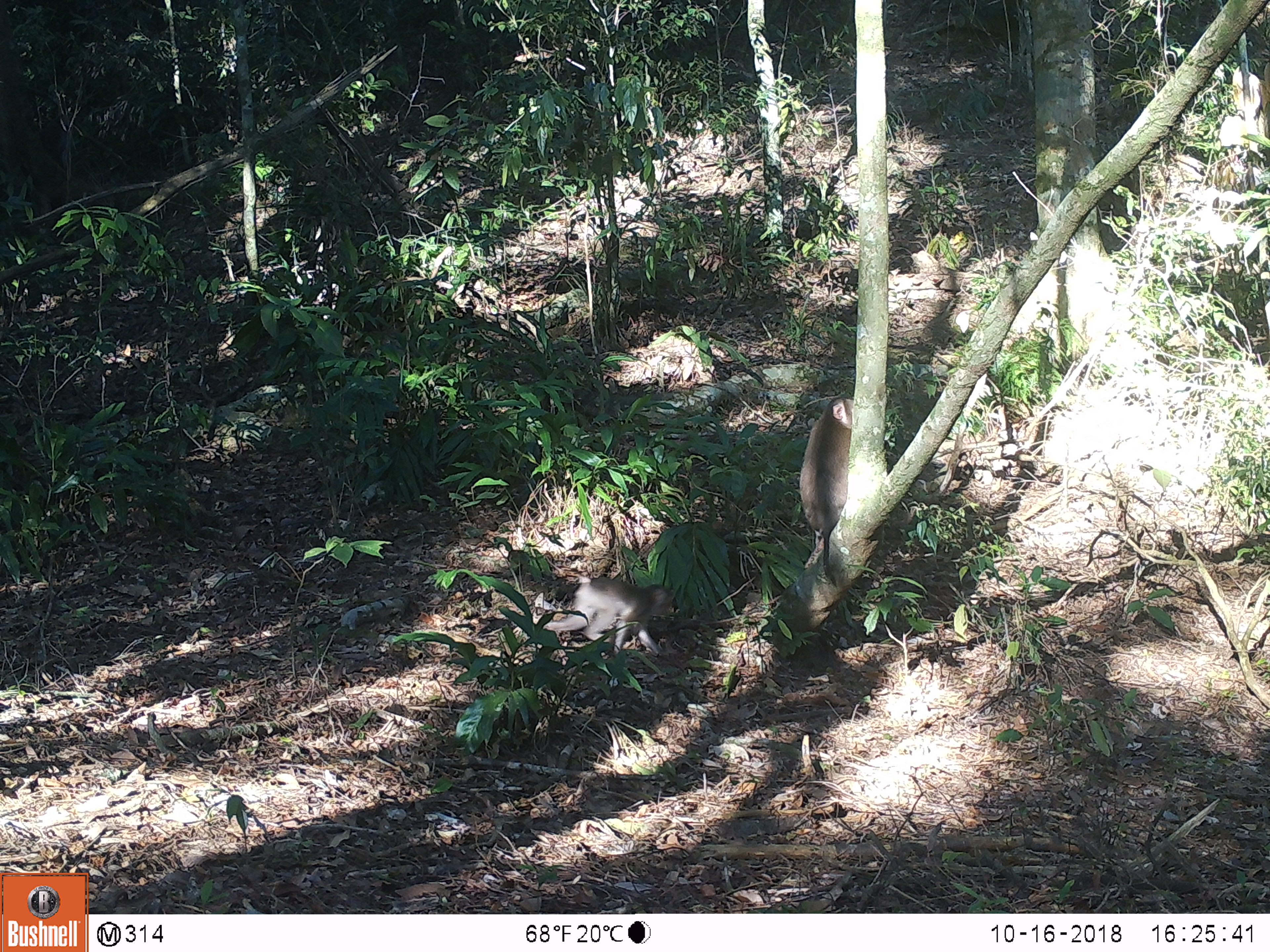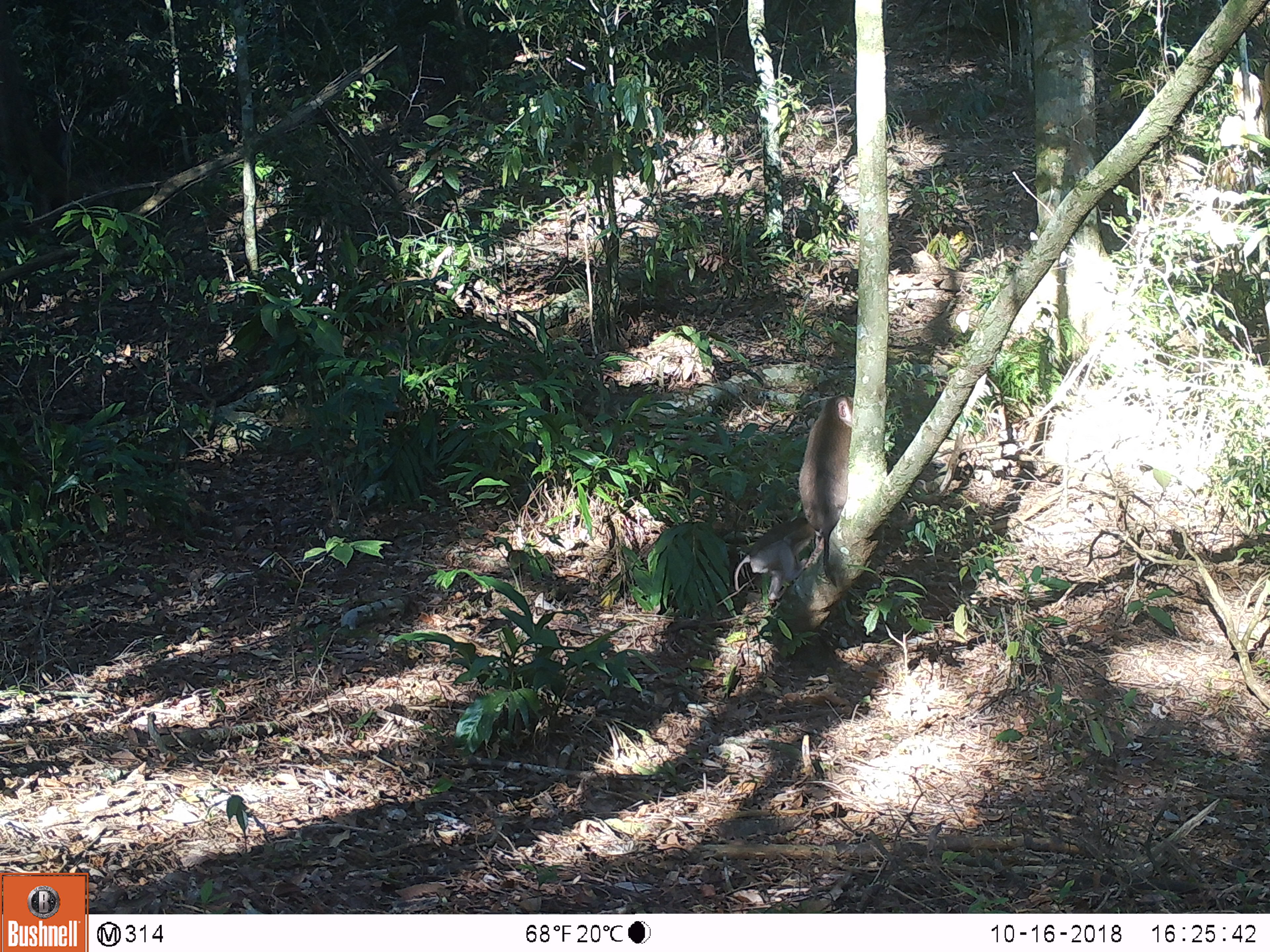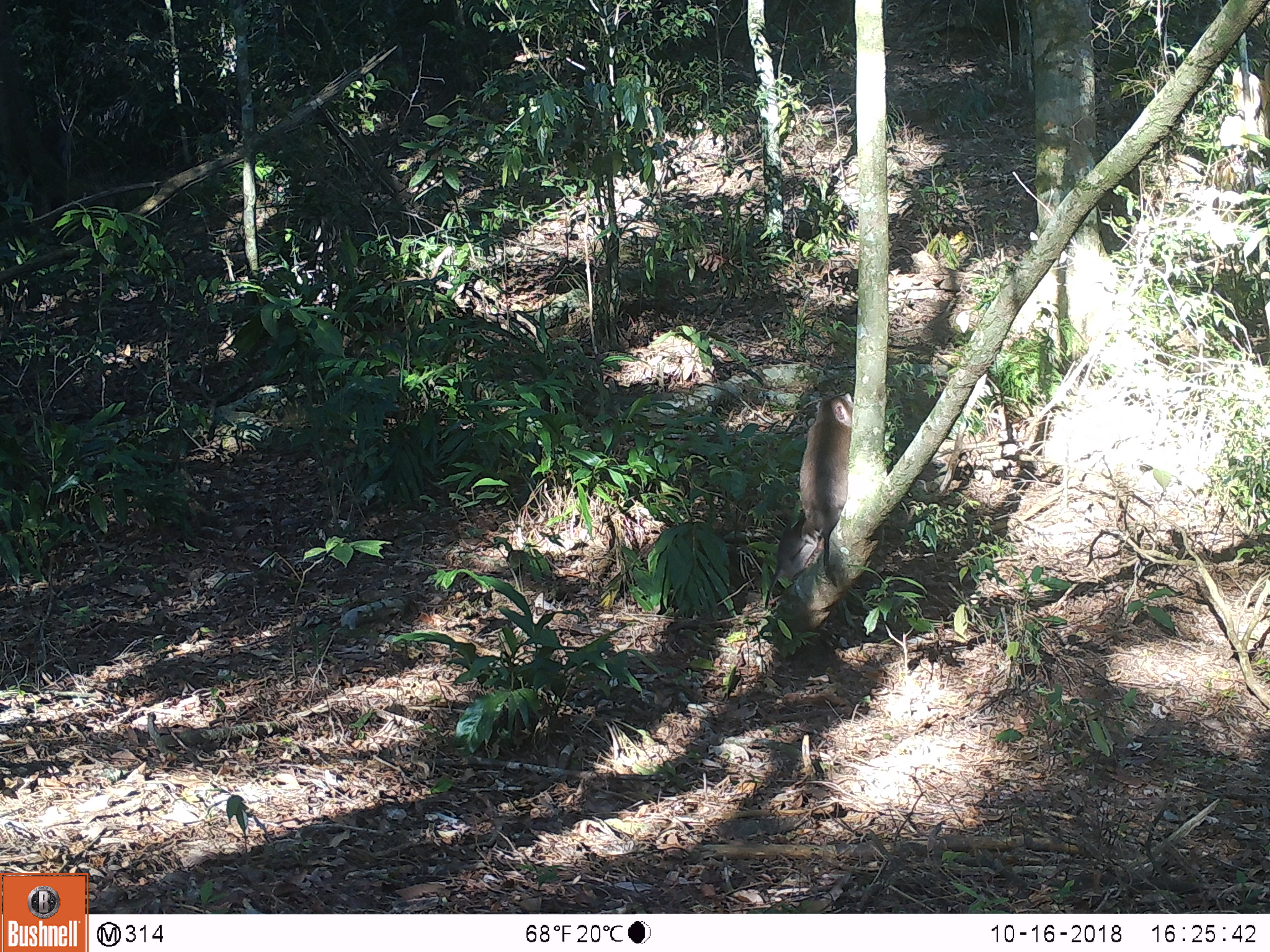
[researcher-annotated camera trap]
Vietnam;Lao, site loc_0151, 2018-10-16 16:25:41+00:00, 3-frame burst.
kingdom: Animalia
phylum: Chordata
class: Mammalia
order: Primates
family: Cercopithecidae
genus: Macaca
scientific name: Macaca nemestrina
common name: pig-tailed macaque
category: pig tailed macaque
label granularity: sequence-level